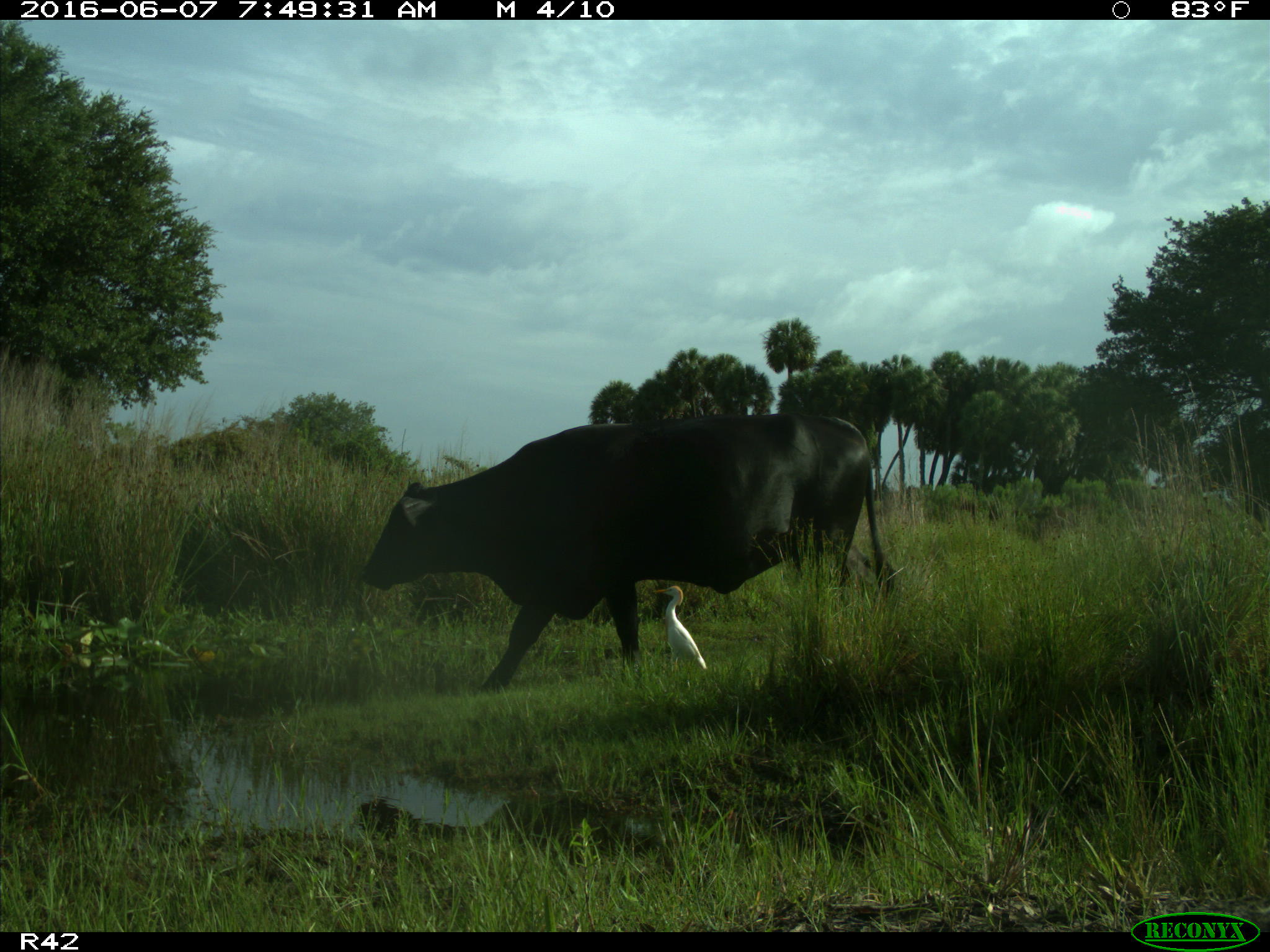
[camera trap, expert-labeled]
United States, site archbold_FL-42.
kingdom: Animalia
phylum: Chordata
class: Mammalia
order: Artiodactyla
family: Bovidae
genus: Bos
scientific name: Bos taurus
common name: domestic cow